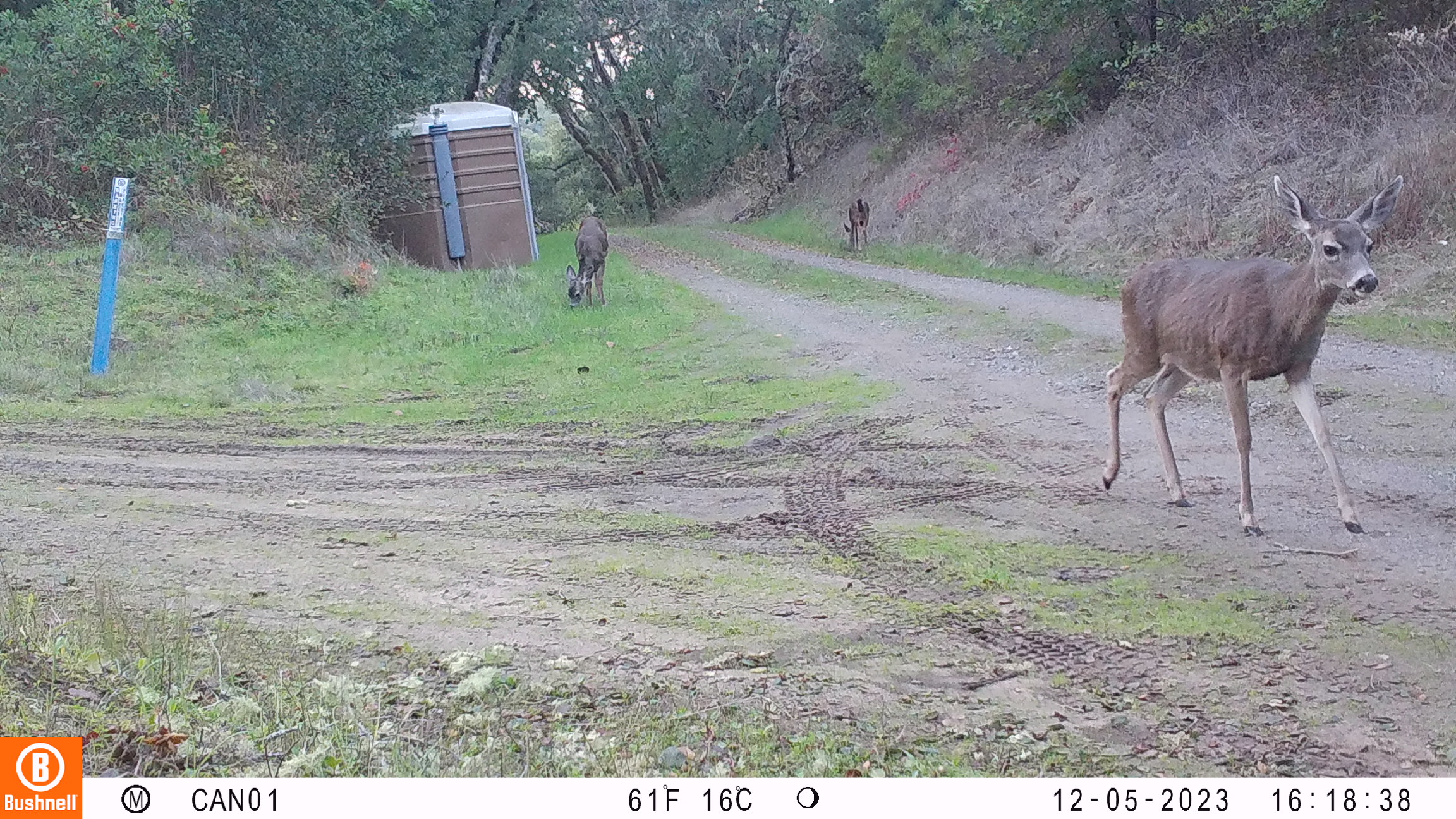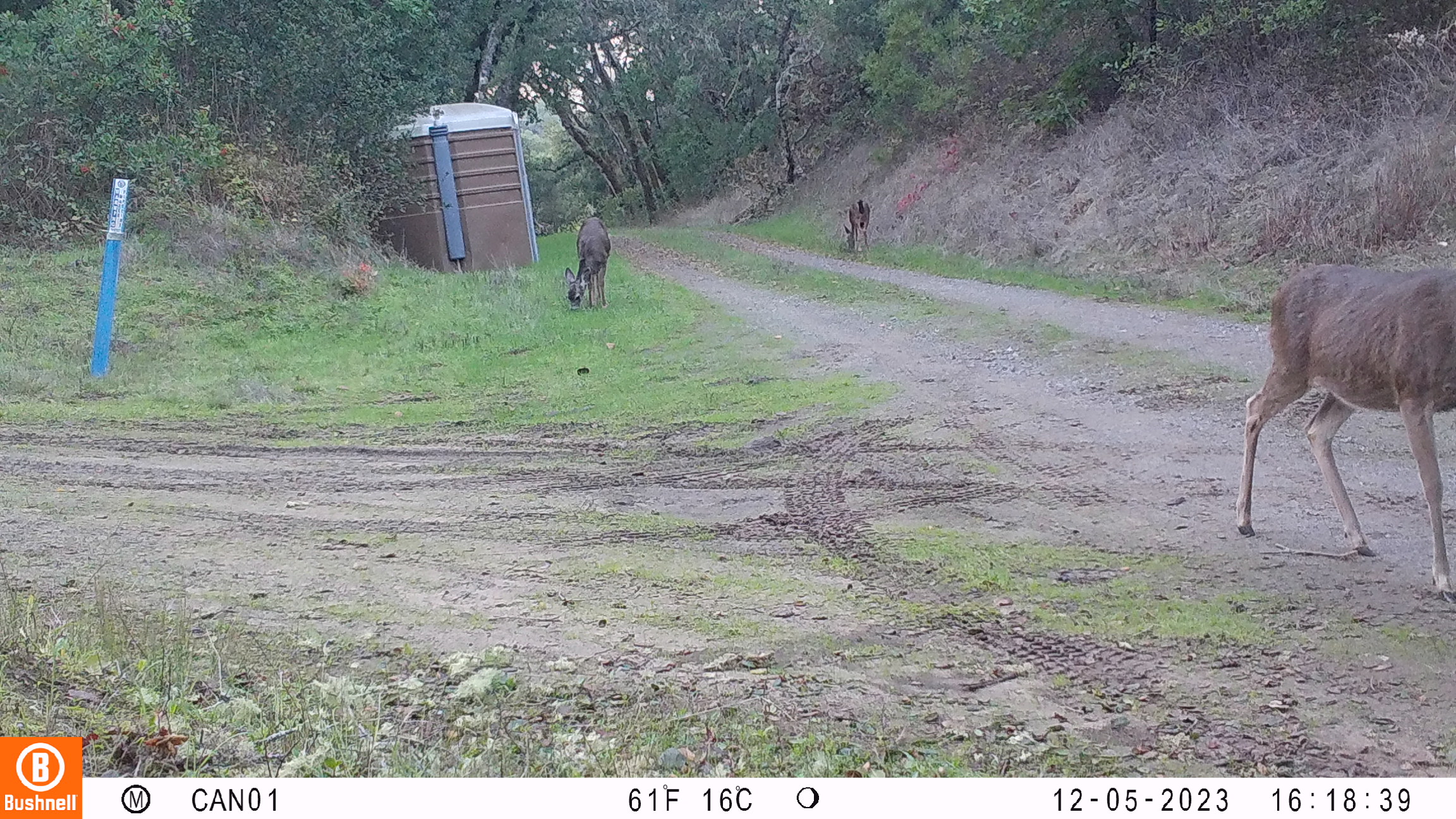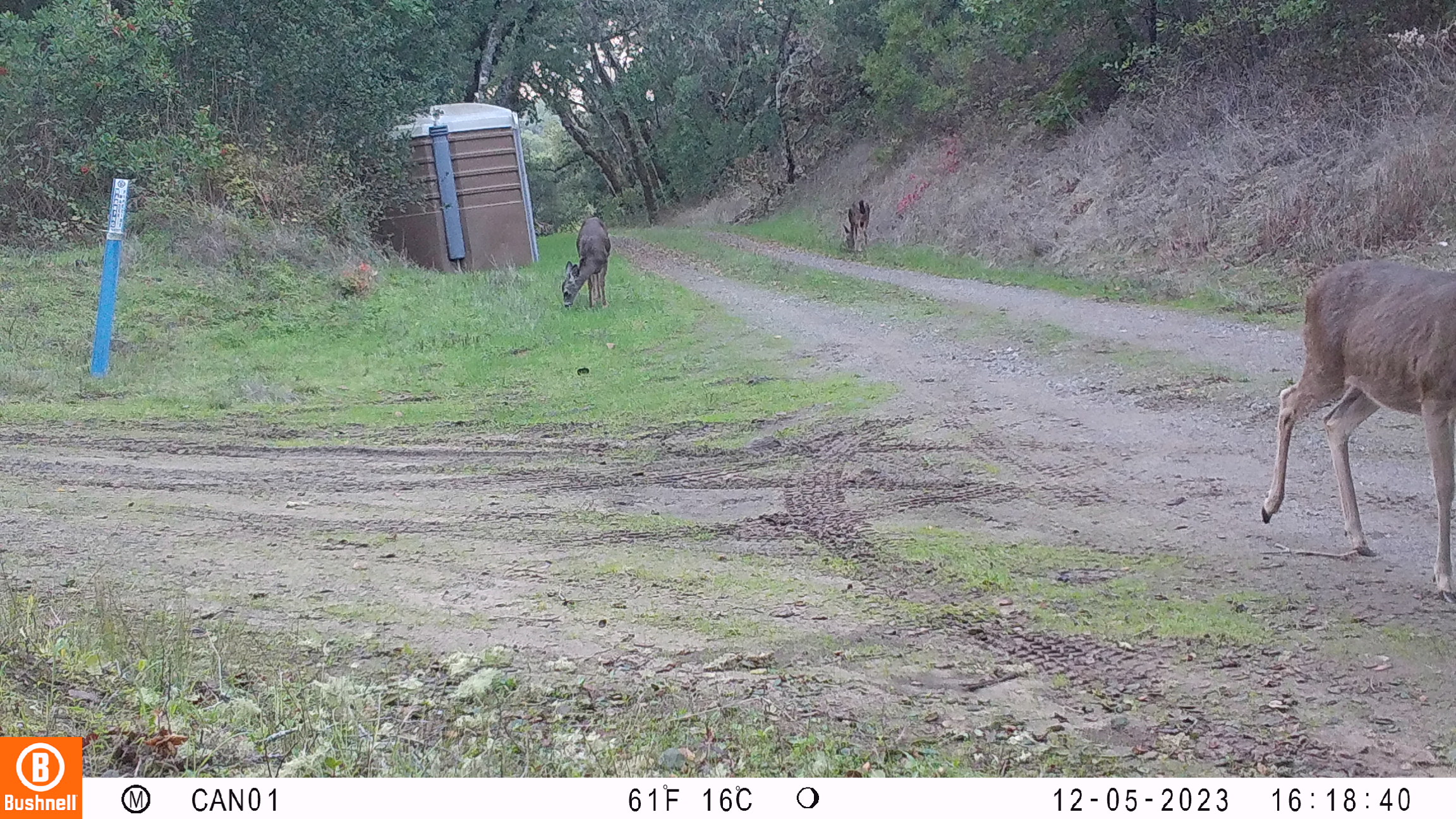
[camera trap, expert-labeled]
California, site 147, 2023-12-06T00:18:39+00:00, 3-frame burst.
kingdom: Animalia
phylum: Chordata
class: Mammalia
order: Artiodactyla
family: Cervidae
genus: Odocoileus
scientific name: Odocoileus hemionus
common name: mule deer